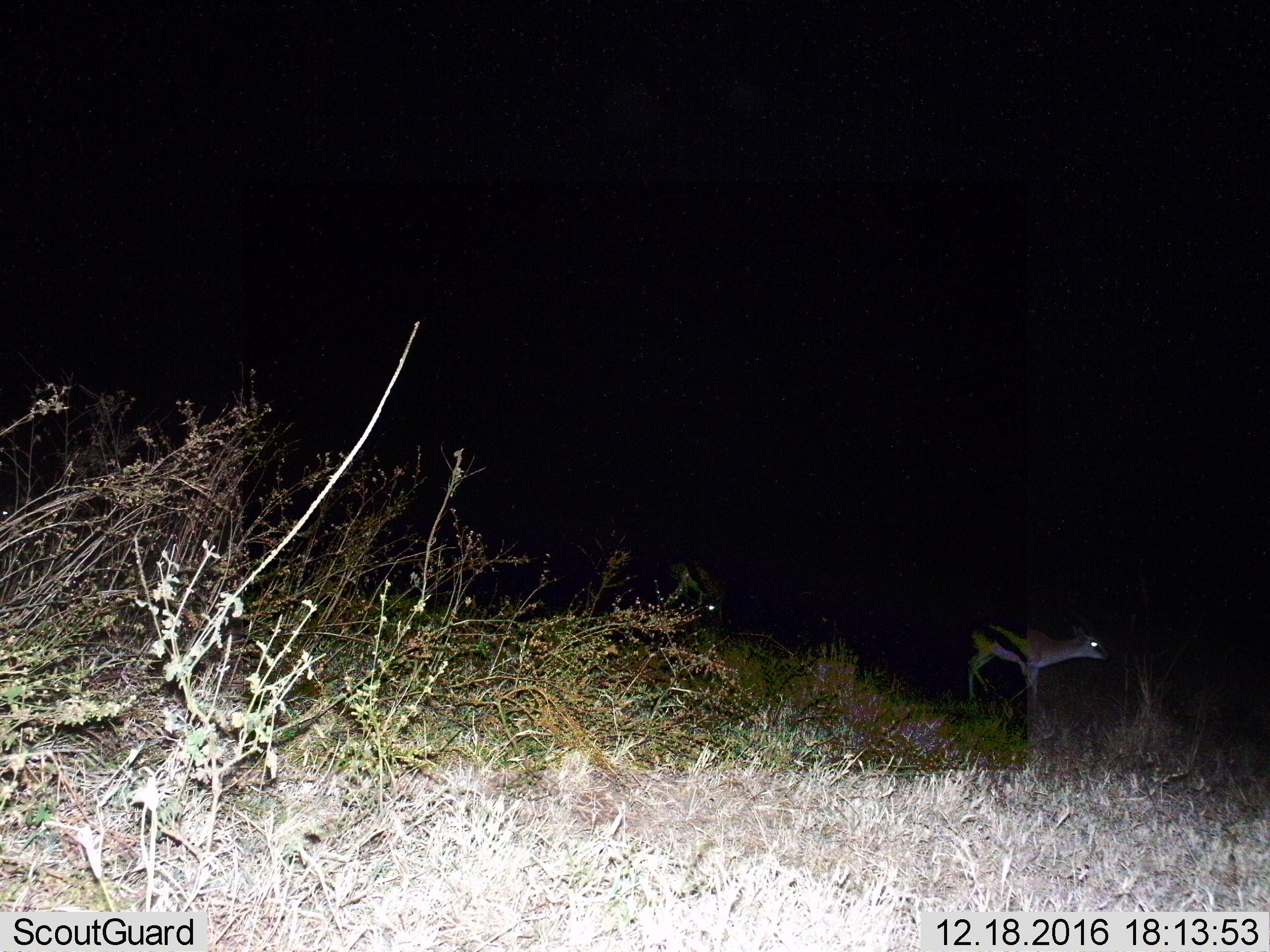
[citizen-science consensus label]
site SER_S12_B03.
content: unidentified animal